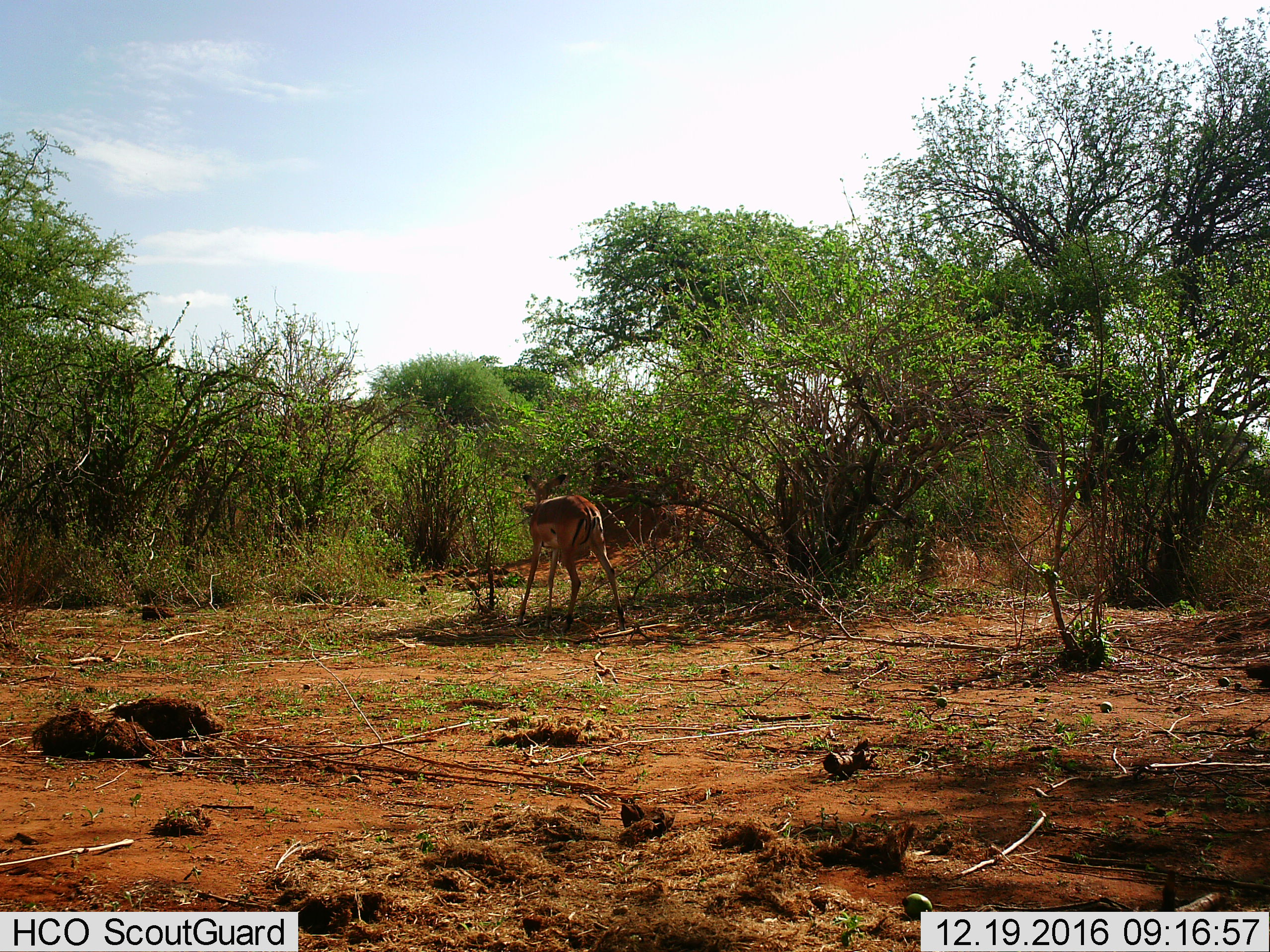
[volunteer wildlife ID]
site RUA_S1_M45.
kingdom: Animalia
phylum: Chordata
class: Mammalia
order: Artiodactyla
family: Bovidae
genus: Aepyceros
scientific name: Aepyceros melampus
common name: impala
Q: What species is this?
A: Impala (Aepyceros melampus).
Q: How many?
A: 1.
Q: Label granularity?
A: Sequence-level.